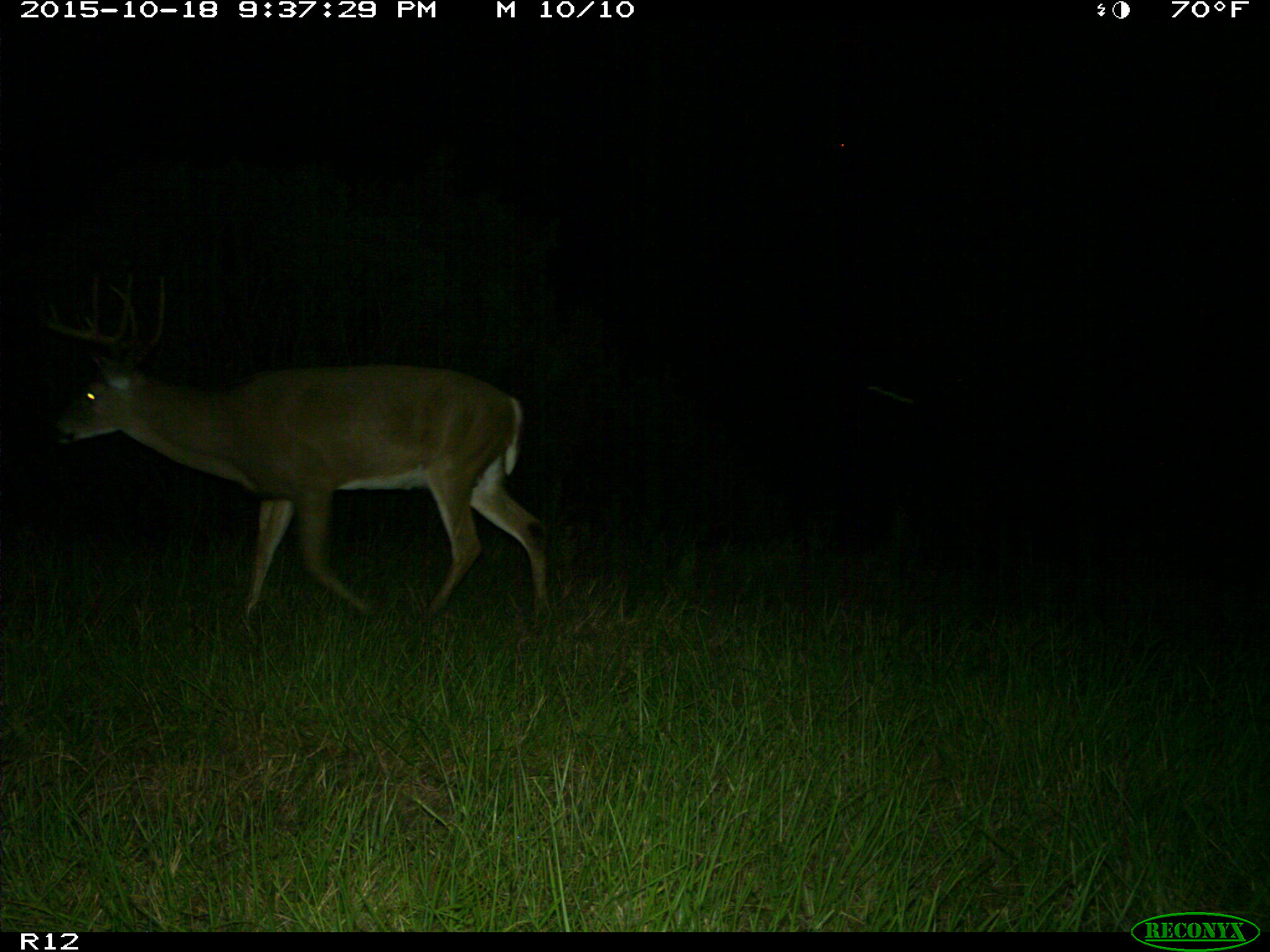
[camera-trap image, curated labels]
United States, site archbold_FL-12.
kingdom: Animalia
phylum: Chordata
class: Mammalia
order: Artiodactyla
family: Cervidae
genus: Odocoileus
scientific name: Odocoileus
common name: deer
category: unidentified deer